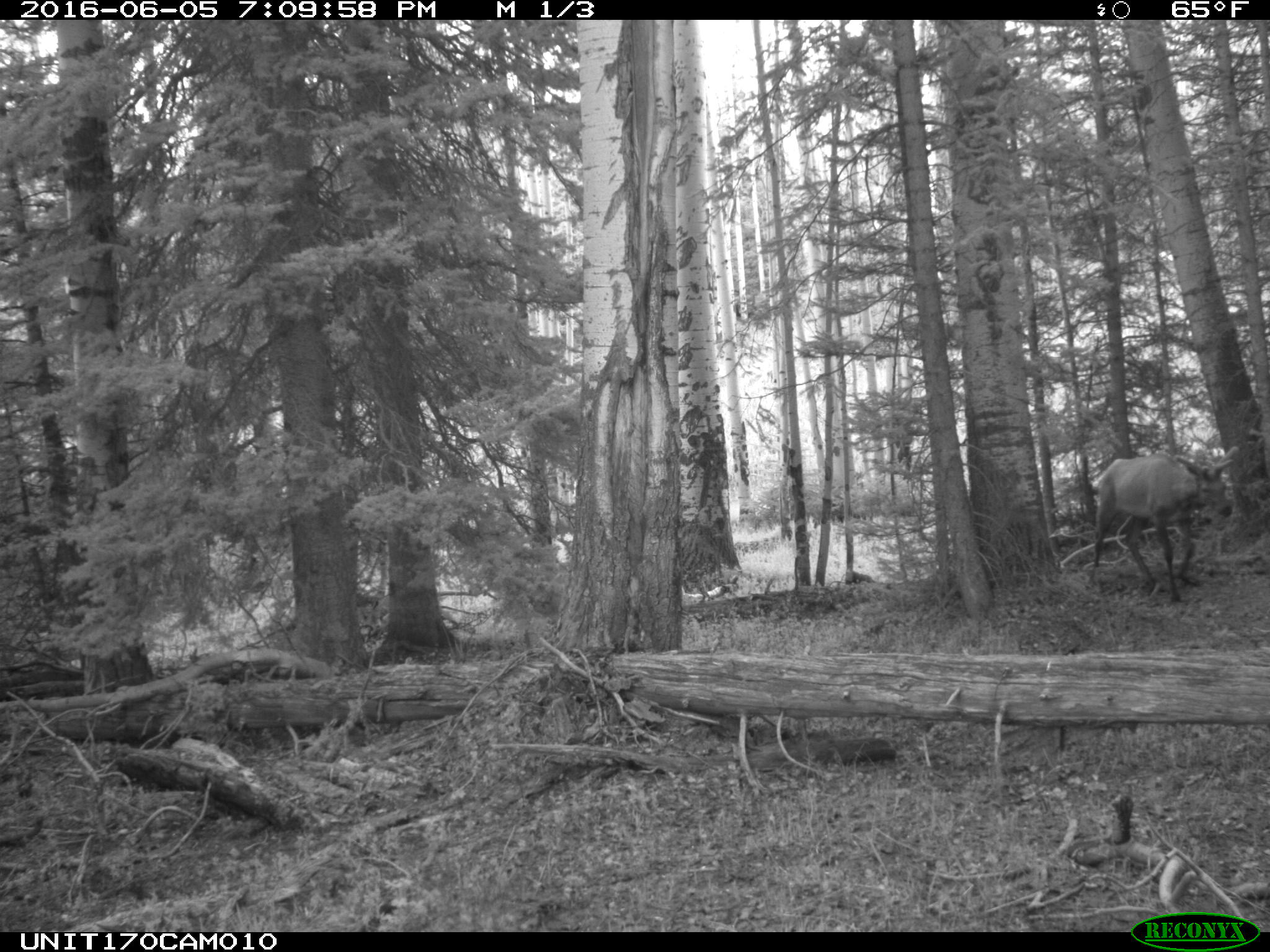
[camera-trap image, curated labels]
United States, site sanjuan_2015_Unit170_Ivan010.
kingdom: Animalia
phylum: Chordata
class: Mammalia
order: Artiodactyla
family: Cervidae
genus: Cervus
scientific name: Cervus elaphus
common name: red deer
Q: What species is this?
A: Cervus elaphus (red deer).